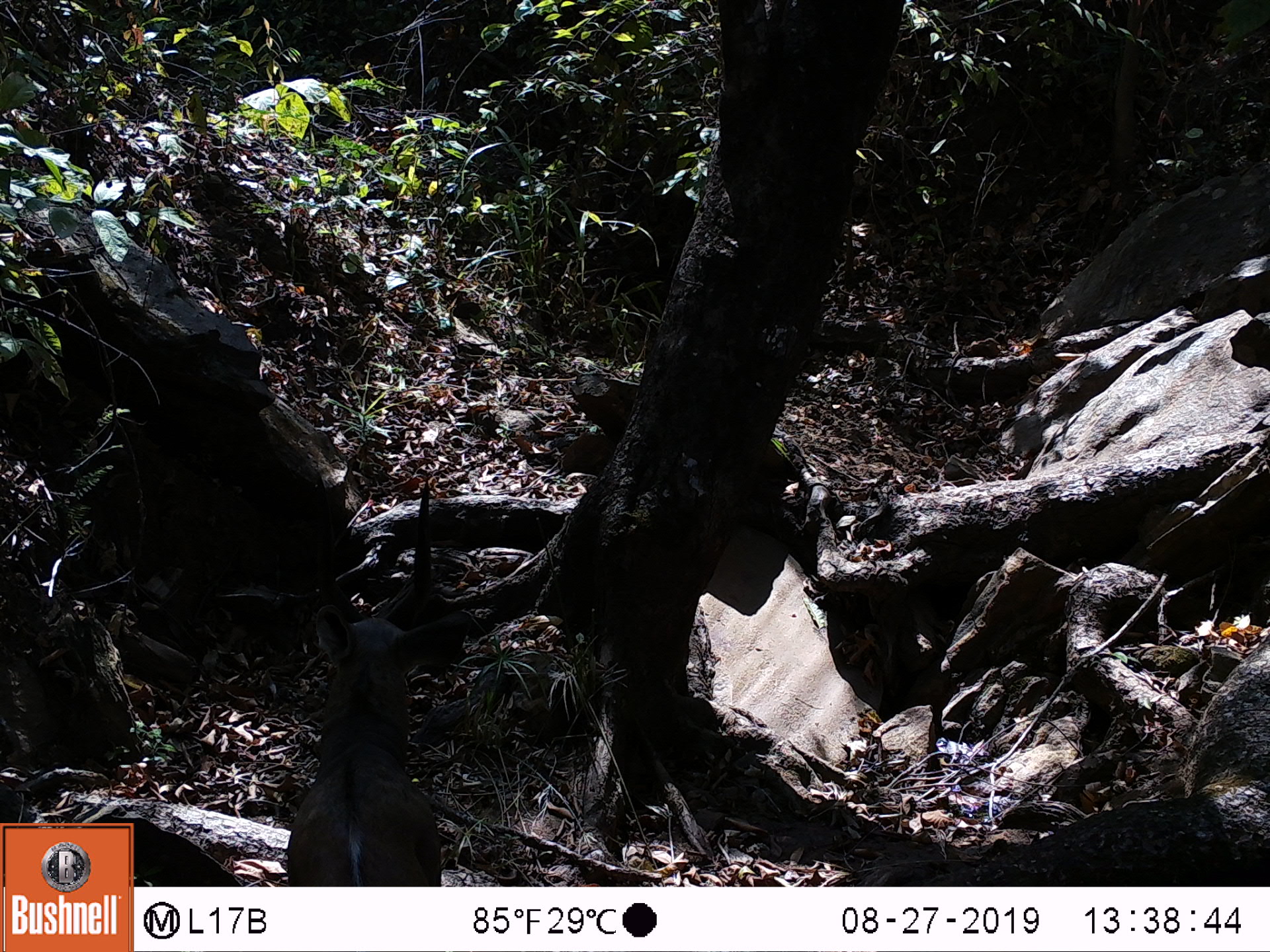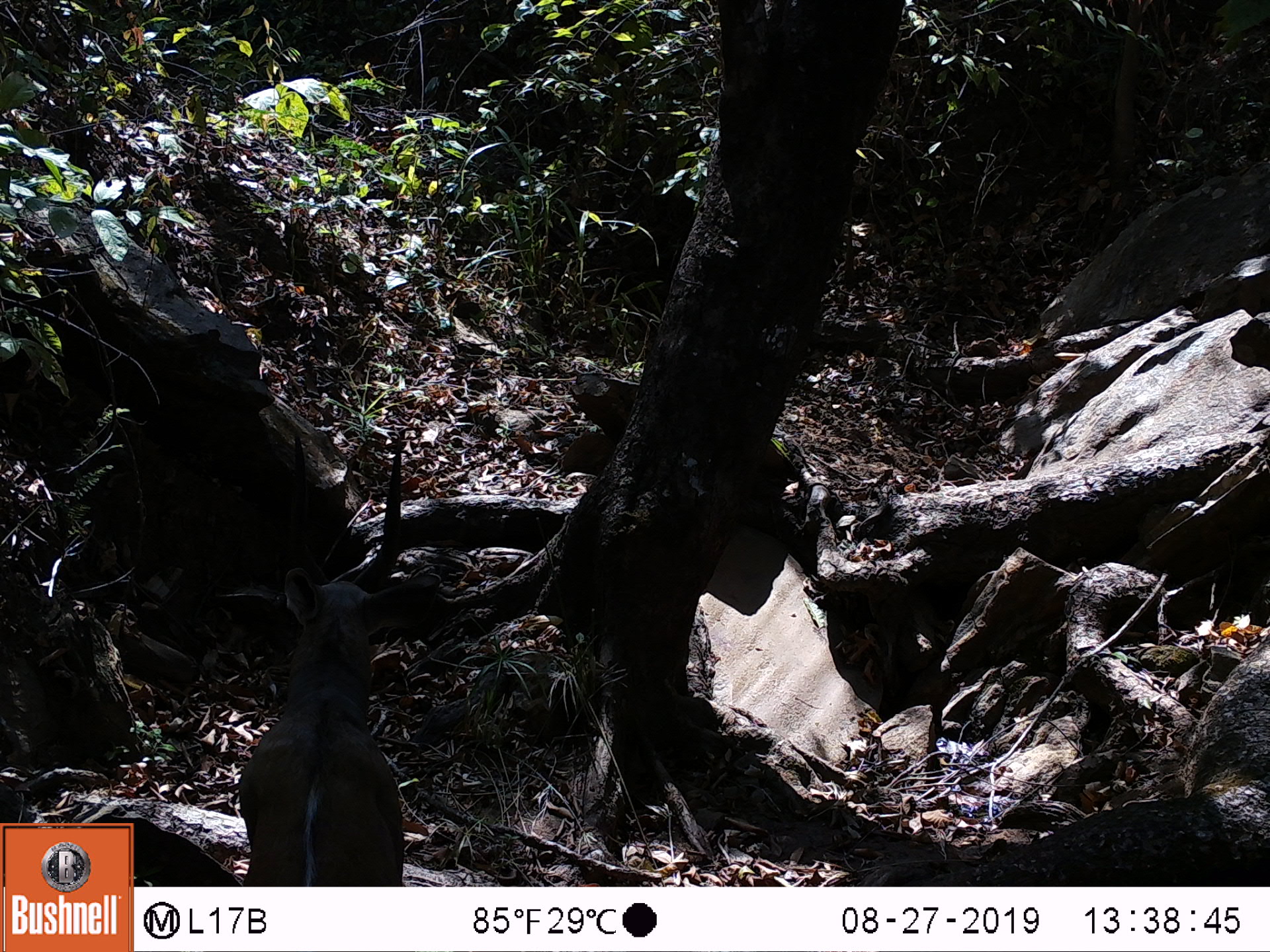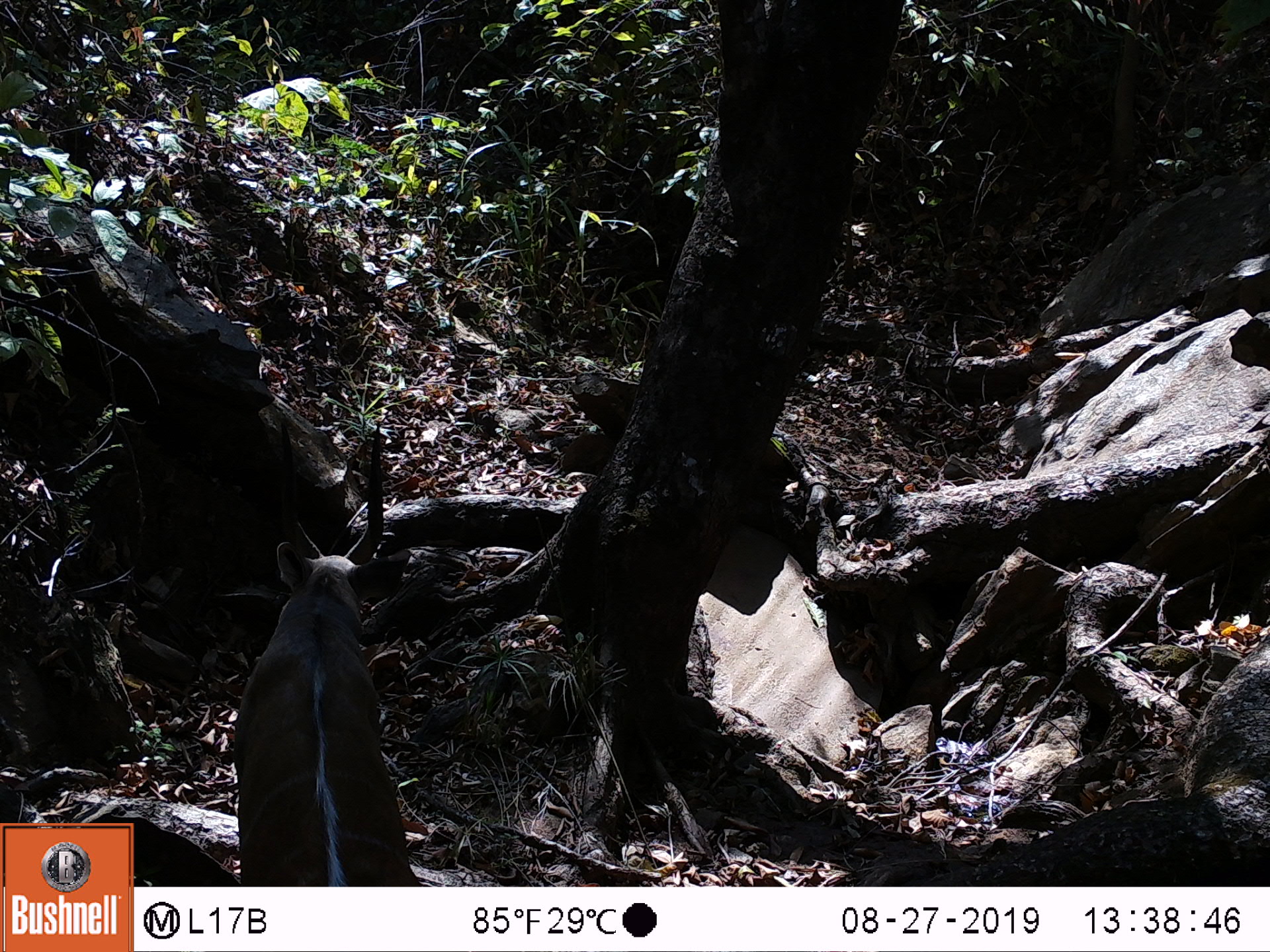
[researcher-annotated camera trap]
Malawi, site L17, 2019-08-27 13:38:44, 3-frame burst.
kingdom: Animalia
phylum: Chordata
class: Mammalia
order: Artiodactyla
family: Bovidae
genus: Tragelaphus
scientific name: Tragelaphus sylvaticus sylvaticus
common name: cape bushbuck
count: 1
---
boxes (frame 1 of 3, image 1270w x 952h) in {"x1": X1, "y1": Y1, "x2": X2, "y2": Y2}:
cape bushbuck: {"x1": 285, "y1": 473, "x2": 457, "y2": 875}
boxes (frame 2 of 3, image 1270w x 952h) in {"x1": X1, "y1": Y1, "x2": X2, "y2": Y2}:
cape bushbuck: {"x1": 233, "y1": 437, "x2": 442, "y2": 882}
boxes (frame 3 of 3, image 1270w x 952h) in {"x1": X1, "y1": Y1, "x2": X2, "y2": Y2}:
cape bushbuck: {"x1": 228, "y1": 422, "x2": 413, "y2": 877}